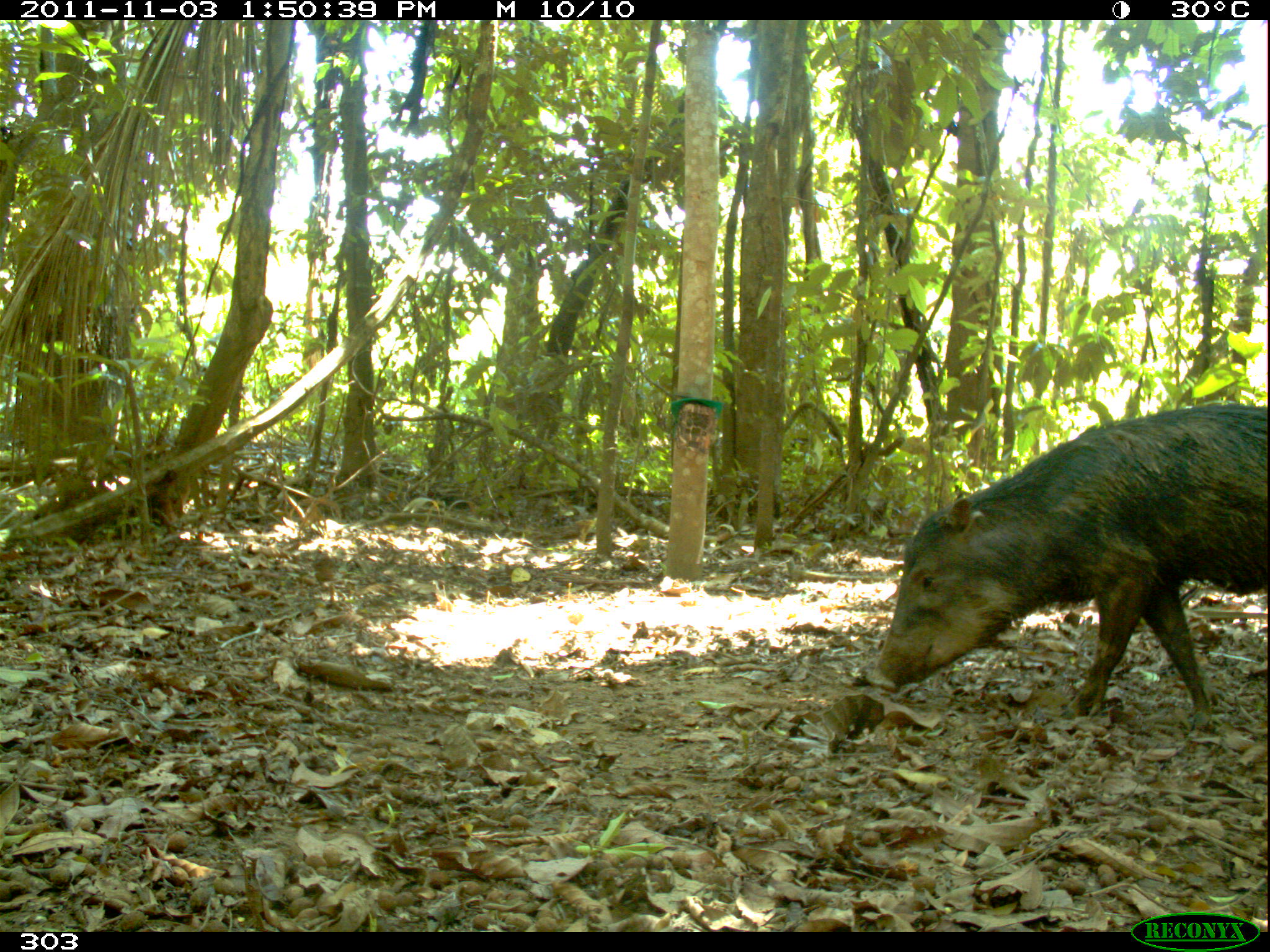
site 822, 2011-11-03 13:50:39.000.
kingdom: Animalia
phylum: Chordata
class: Mammalia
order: Artiodactyla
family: Tayassuidae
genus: Tayassu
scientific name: Tayassu pecari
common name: white-lipped peccary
Tayassu pecari (white-lipped peccary).